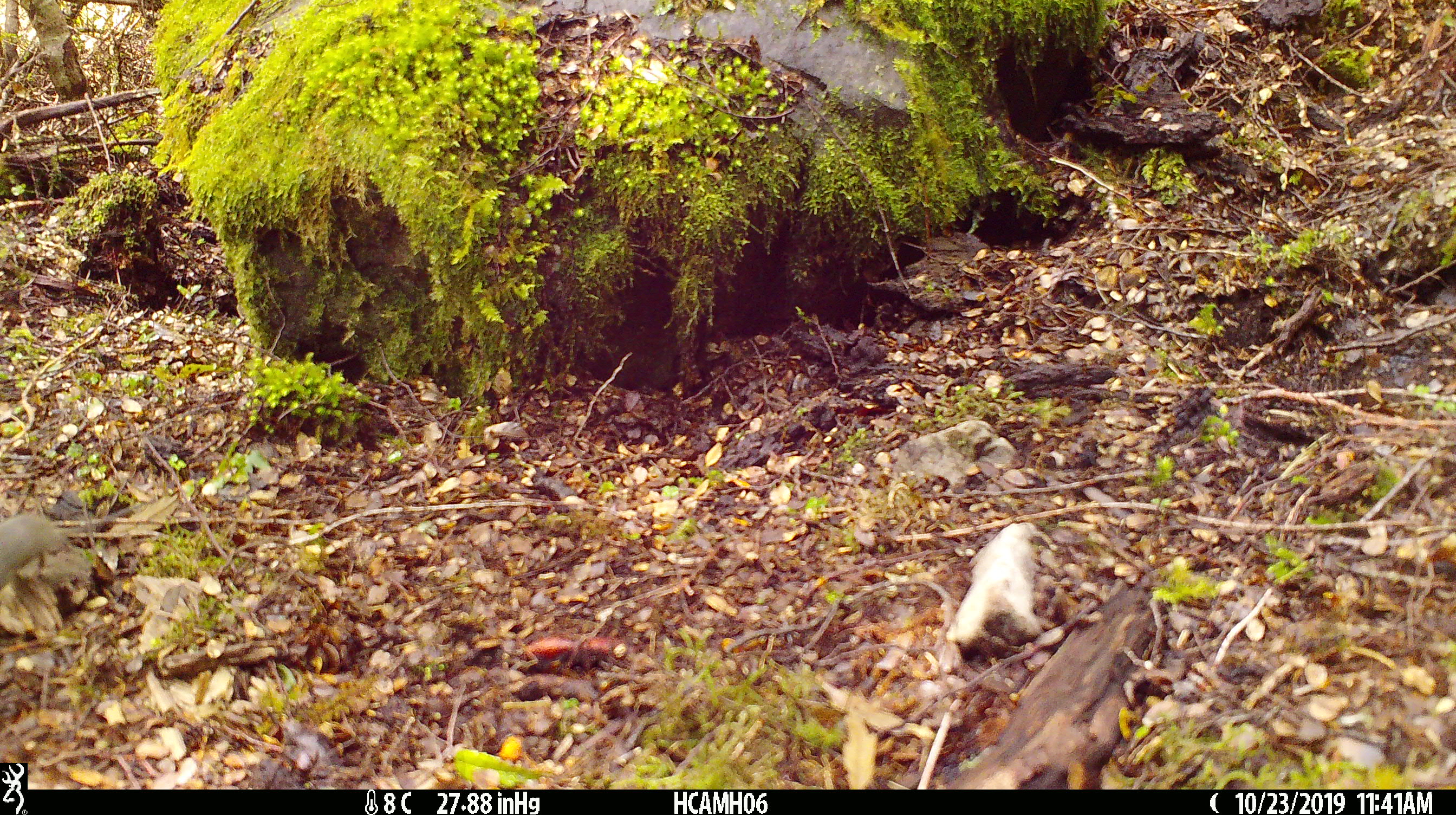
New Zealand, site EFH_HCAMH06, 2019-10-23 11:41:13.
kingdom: Animalia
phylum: Chordata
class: Mammalia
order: Rodentia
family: Muridae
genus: Mus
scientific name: Mus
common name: mouse